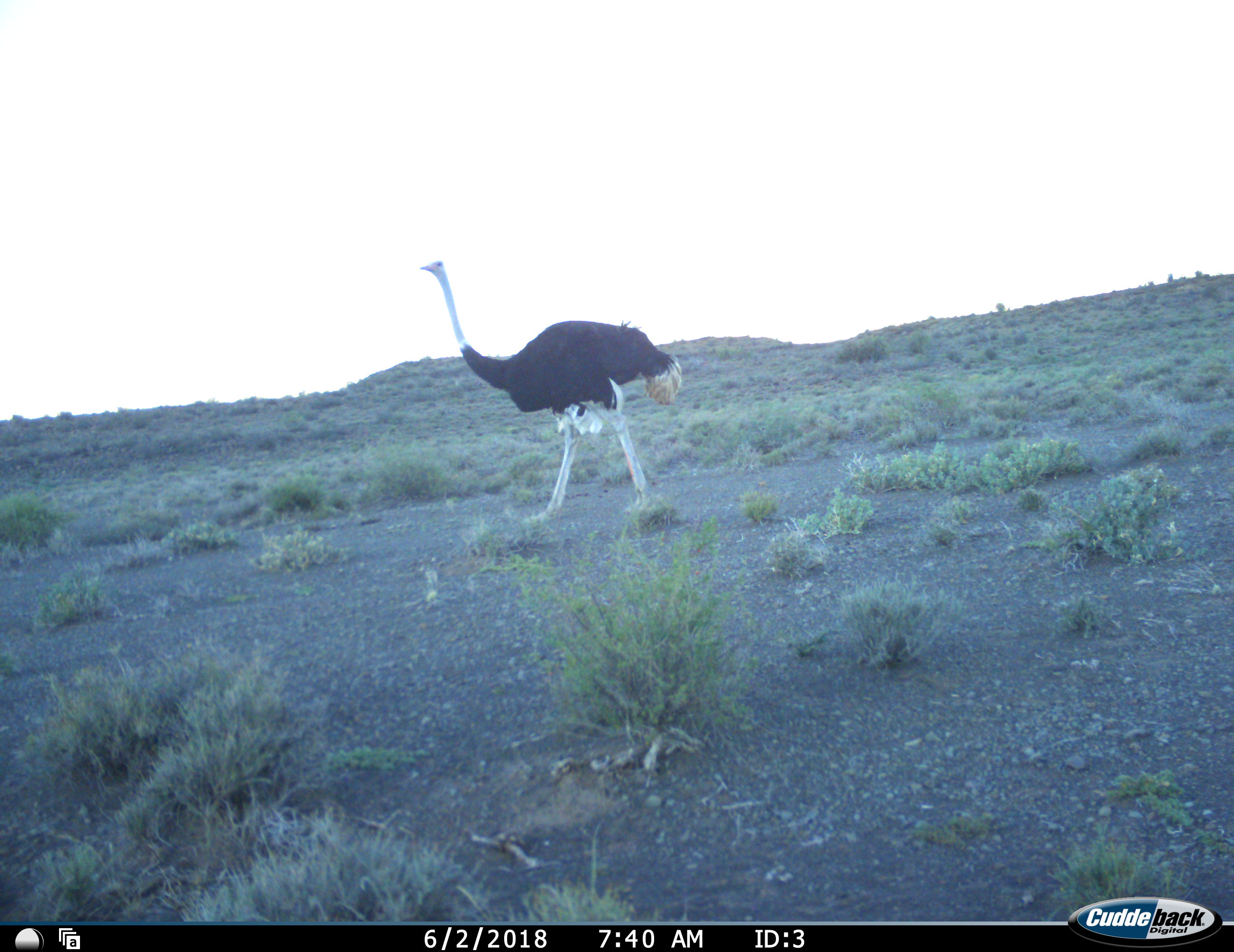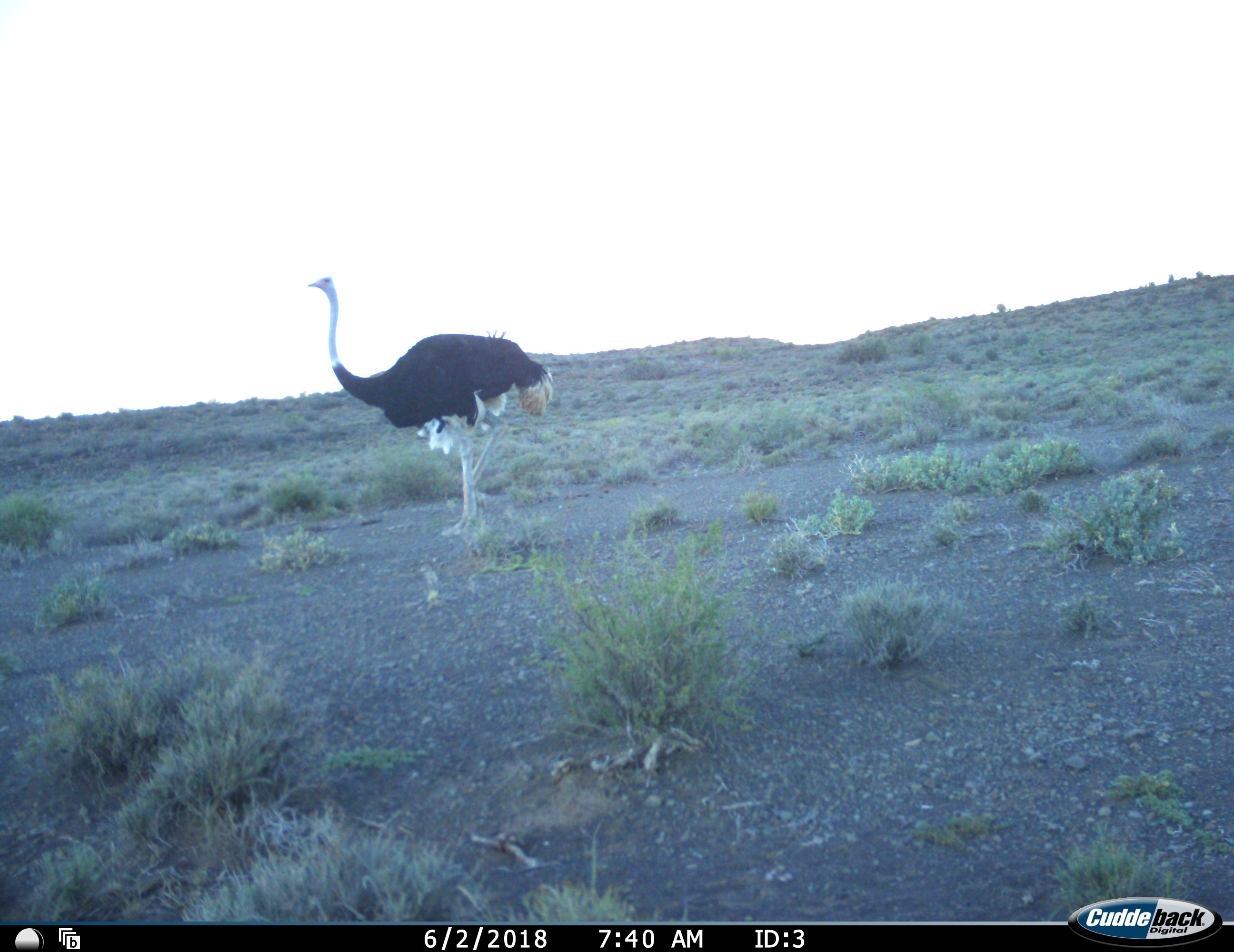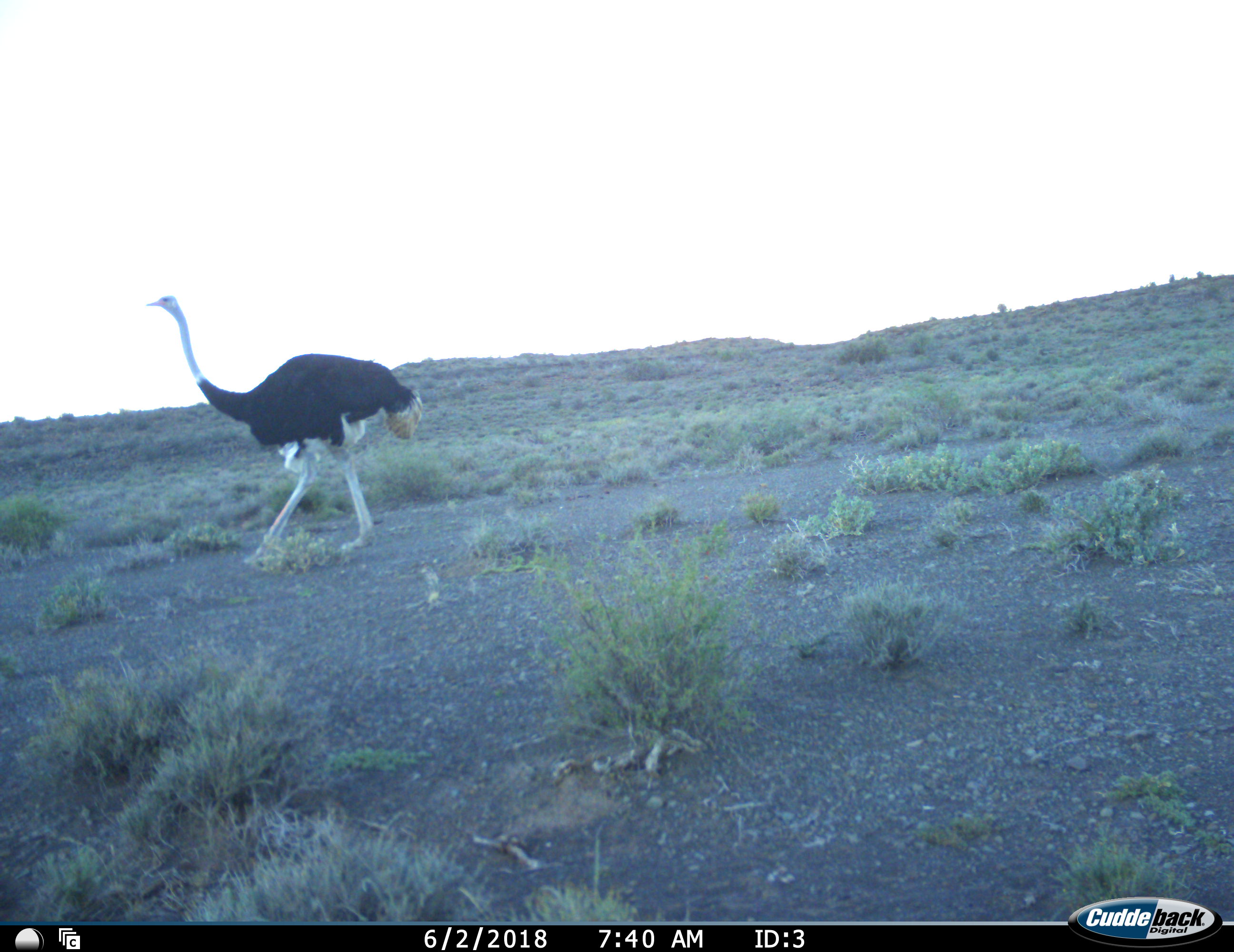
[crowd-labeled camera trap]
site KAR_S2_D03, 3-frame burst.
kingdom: Animalia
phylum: Chordata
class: Aves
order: Struthioniformes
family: Struthionidae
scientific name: Struthionidae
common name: ostrich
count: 1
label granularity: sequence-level